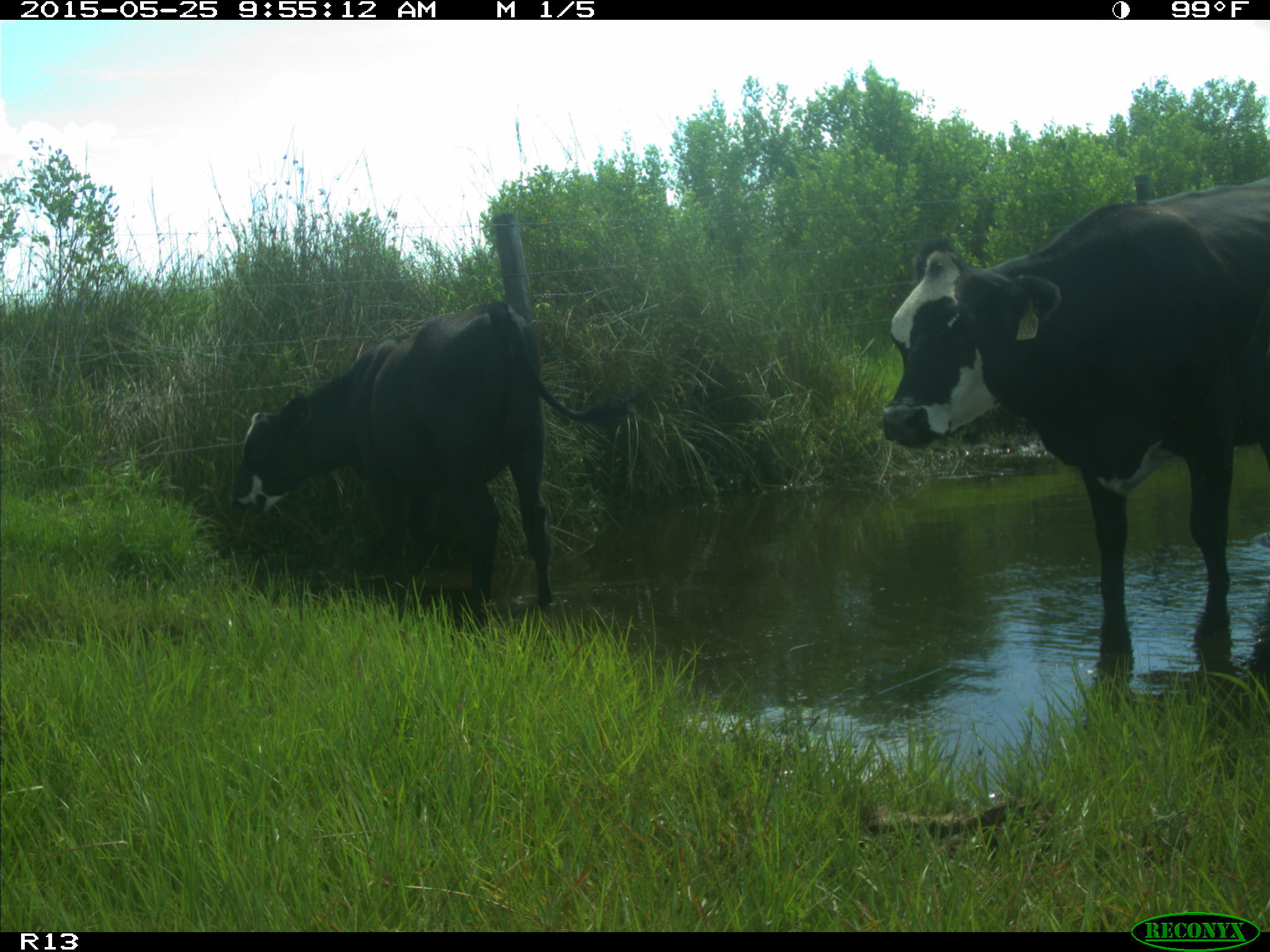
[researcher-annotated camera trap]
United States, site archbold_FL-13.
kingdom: Animalia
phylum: Chordata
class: Mammalia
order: Artiodactyla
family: Bovidae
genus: Bos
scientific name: Bos taurus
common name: domestic cow